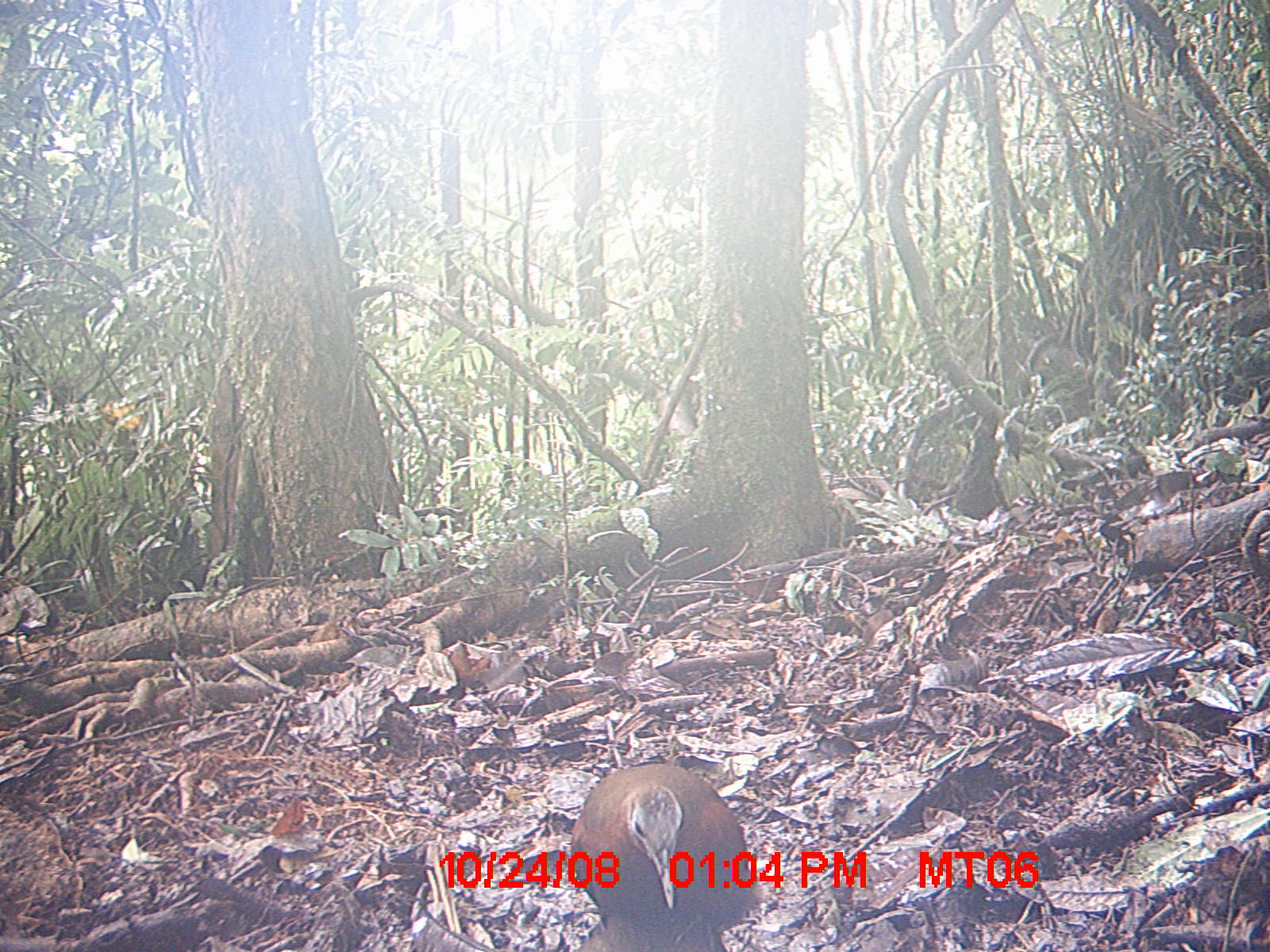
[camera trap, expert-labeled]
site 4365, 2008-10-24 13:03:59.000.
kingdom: Animalia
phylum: Chordata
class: Aves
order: Gruiformes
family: Sarothruridae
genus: Mentocrex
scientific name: Mentocrex kioloides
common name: madagascar wood rail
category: canirallus kioloides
Canirallus kioloides (madagascar wood rail) (Mentocrex kioloides), count 2.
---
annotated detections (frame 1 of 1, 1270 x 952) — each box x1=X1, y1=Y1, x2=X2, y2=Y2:
canirallus kioloides: x1=569, y1=762, x2=762, y2=950